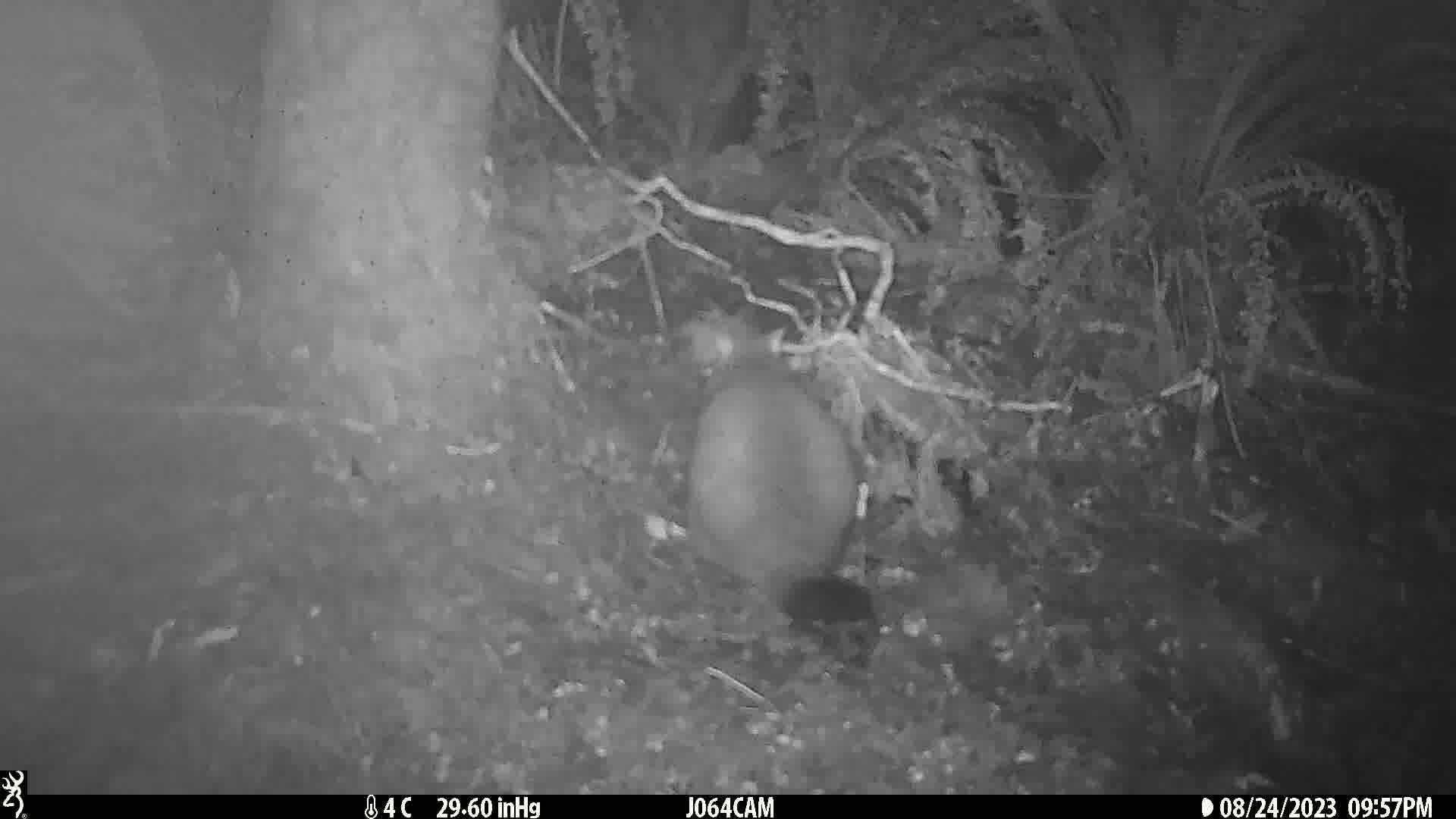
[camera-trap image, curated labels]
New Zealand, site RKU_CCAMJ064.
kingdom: Animalia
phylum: Chordata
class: Mammalia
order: Diprotodontia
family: Phalangeridae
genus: Trichosurus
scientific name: Trichosurus vulpecula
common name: common brushtail possum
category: possum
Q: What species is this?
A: Possum (common brushtail possum) (Trichosurus vulpecula).